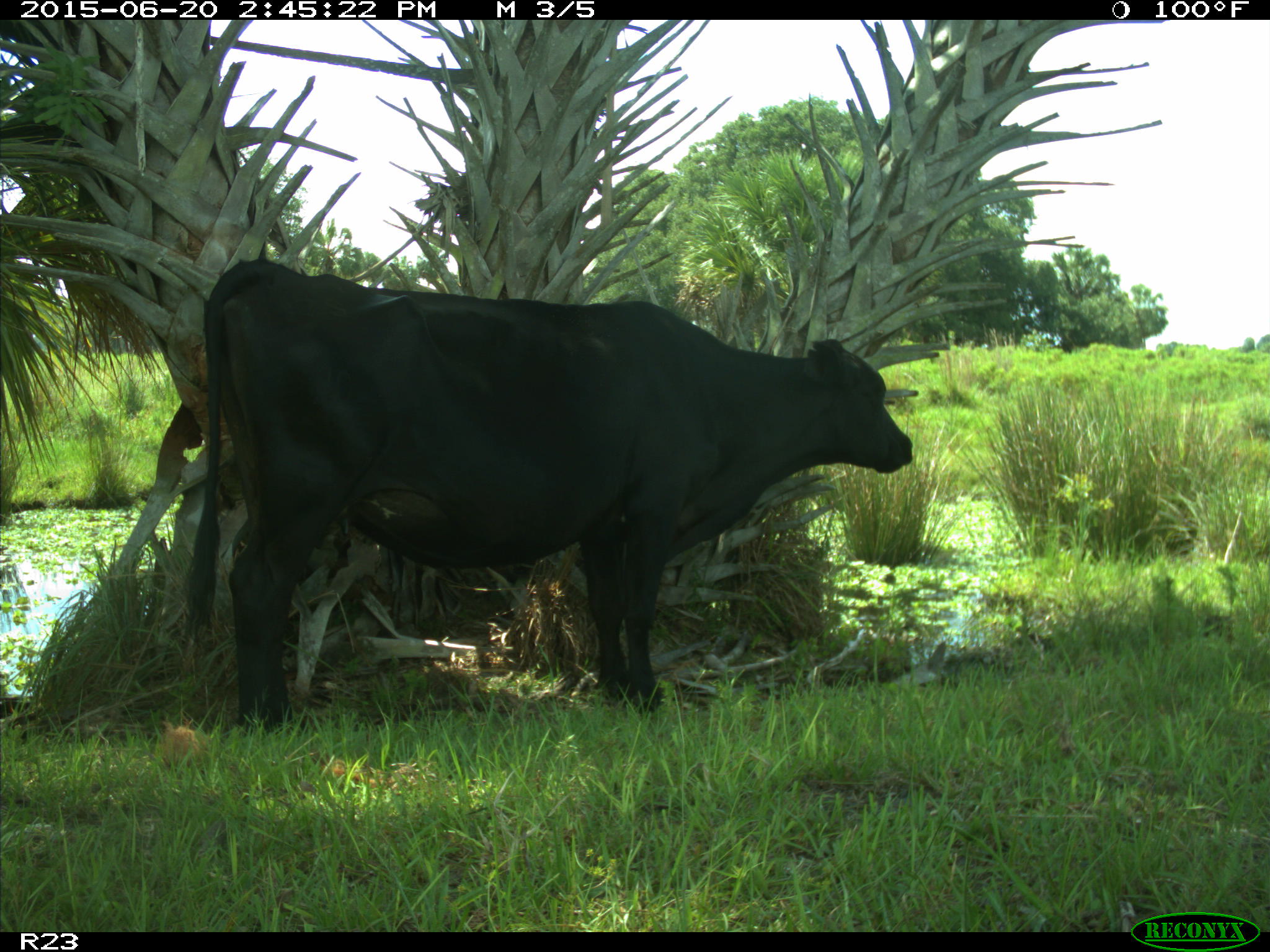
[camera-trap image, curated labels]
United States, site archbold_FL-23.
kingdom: Animalia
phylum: Chordata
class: Mammalia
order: Artiodactyla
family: Bovidae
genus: Bos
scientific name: Bos taurus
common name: domestic cow